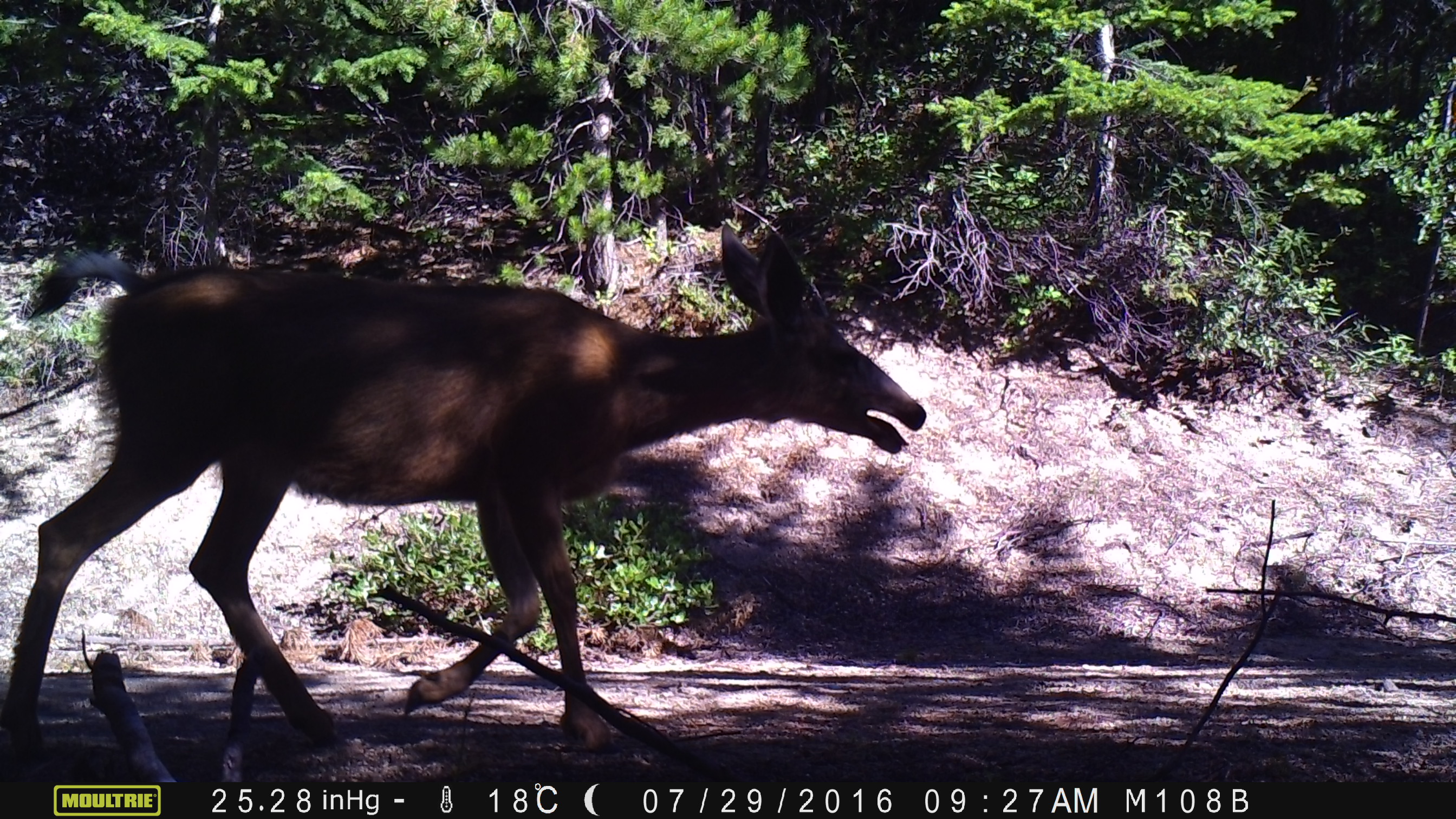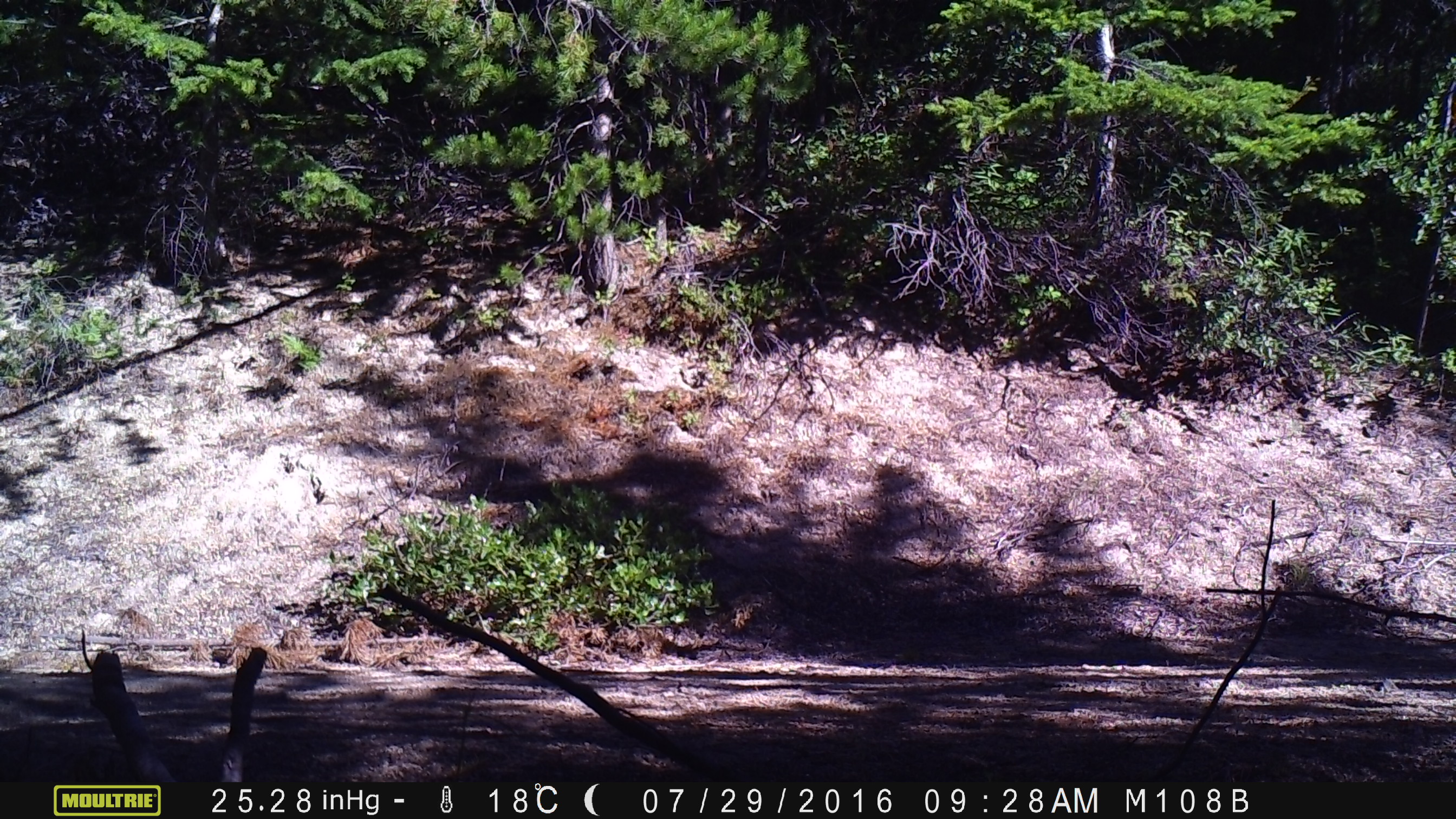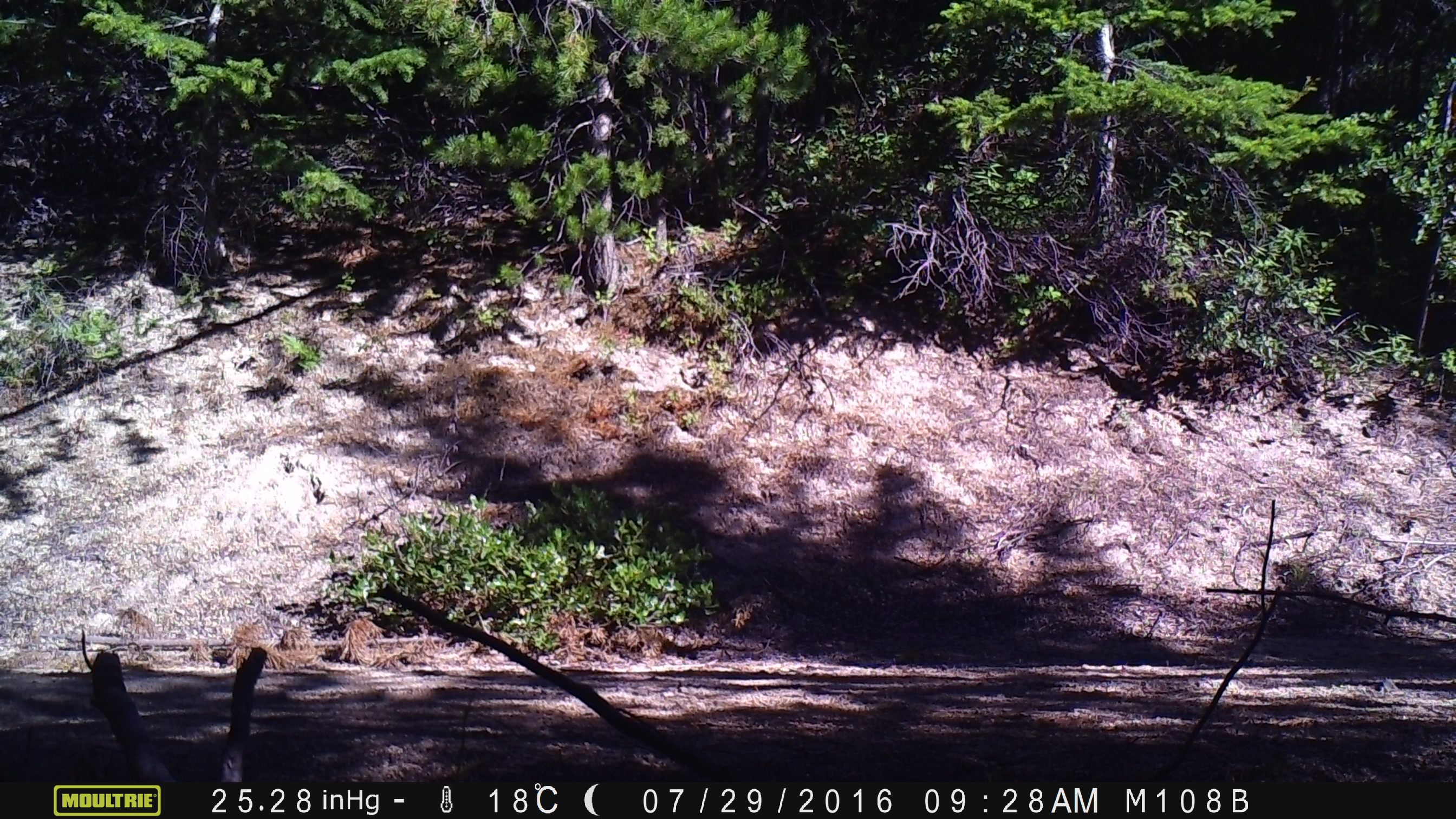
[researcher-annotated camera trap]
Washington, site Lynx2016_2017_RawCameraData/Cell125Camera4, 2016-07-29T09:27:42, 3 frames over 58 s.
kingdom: Animalia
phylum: Chordata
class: Mammalia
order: Artiodactyla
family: Cervidae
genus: Odocoileus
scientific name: Odocoileus hemionus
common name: mule deer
Odocoileus hemionus (mule deer). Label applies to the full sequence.